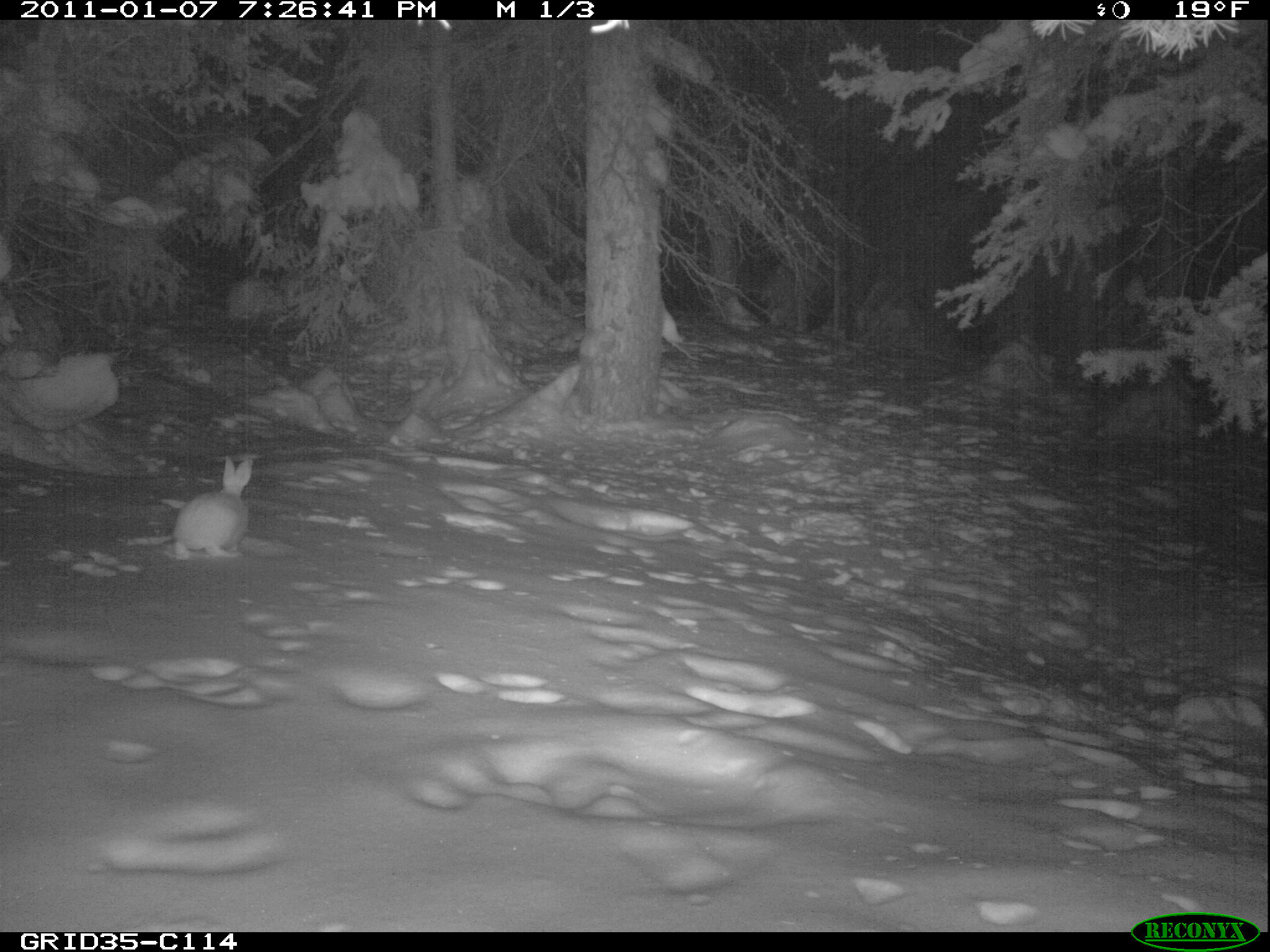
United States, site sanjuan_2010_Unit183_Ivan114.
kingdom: Animalia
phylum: Chordata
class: Mammalia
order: Lagomorpha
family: Leporidae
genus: Lepus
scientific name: Lepus americanus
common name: snowshoe hare